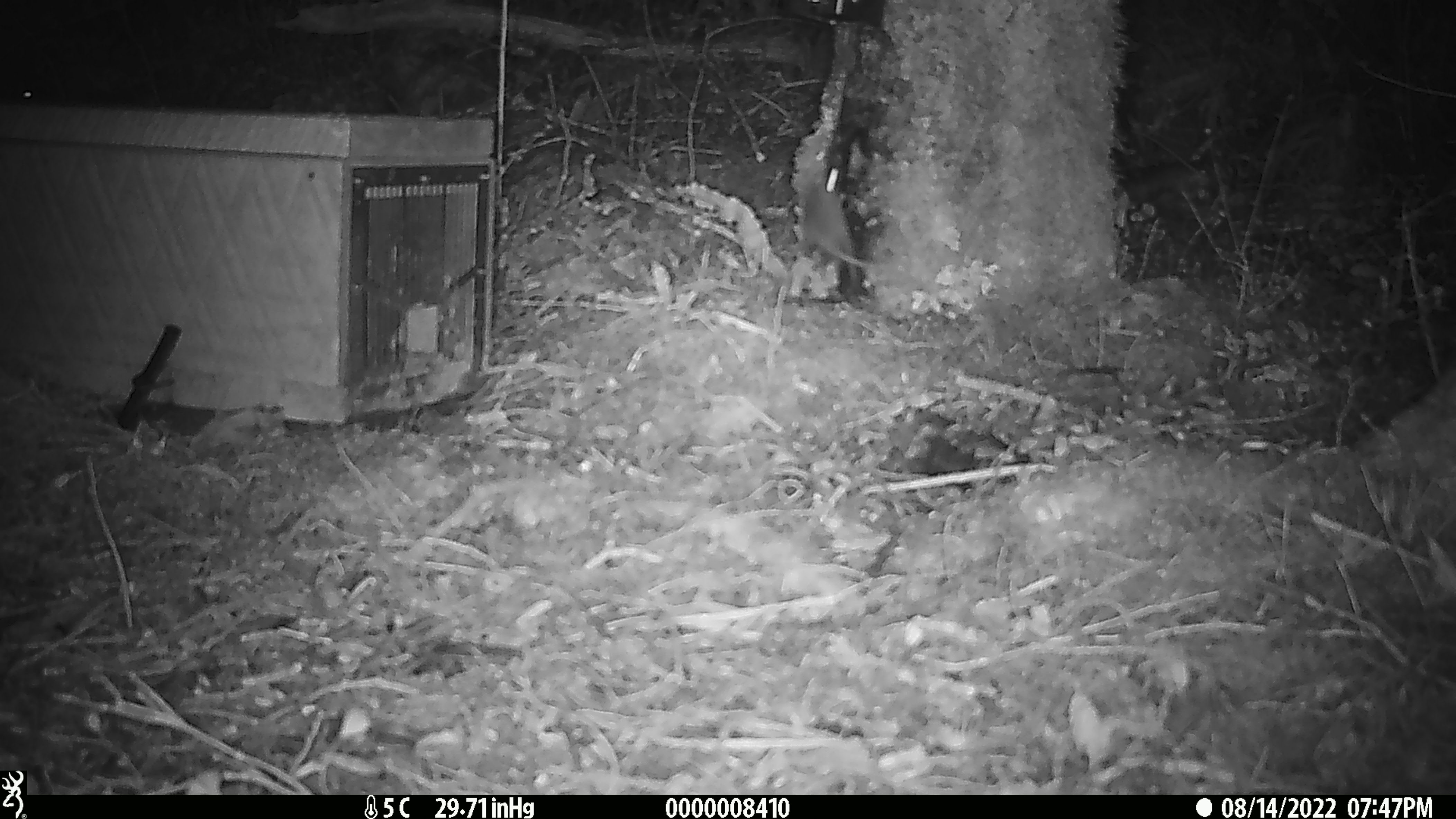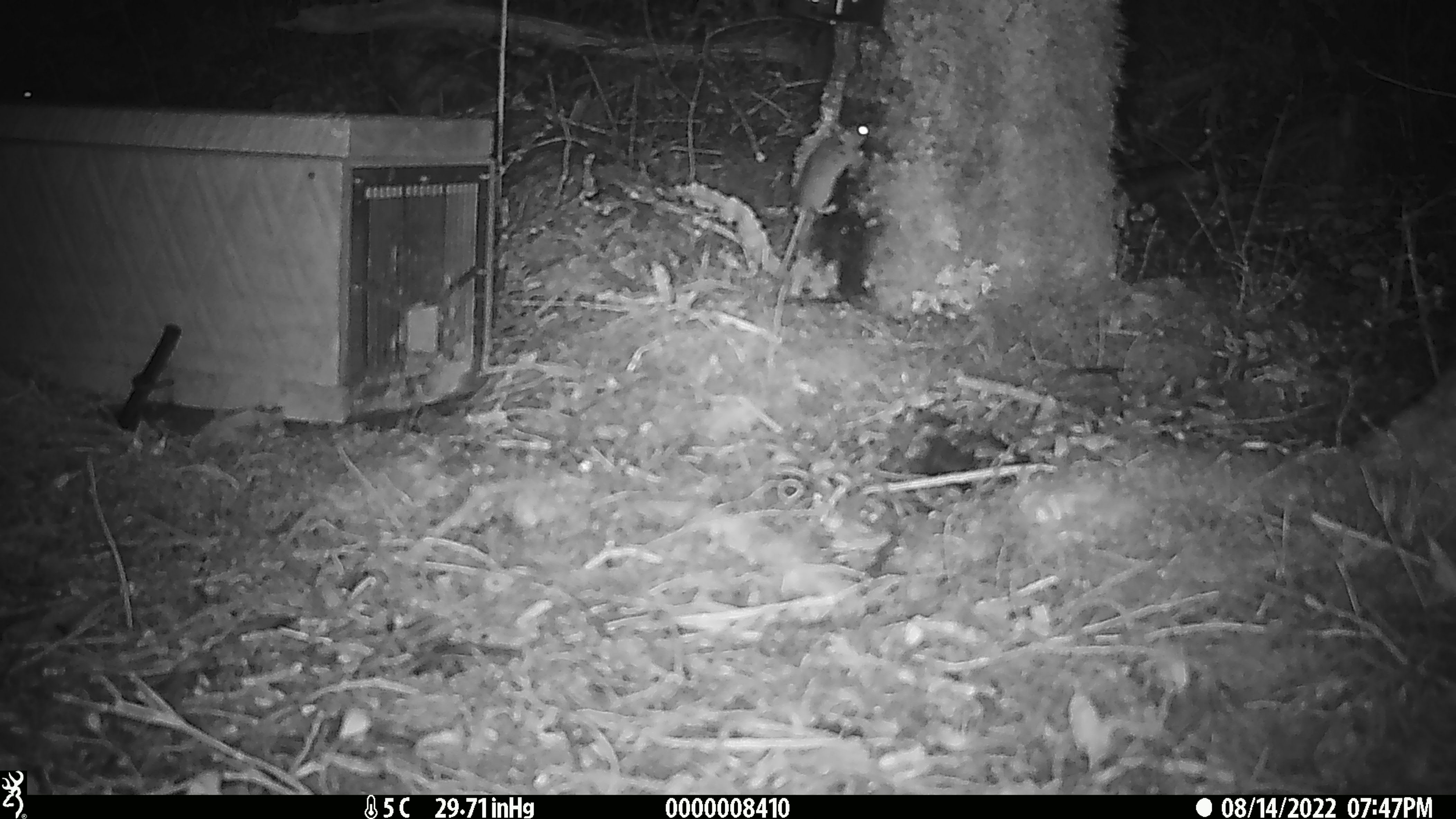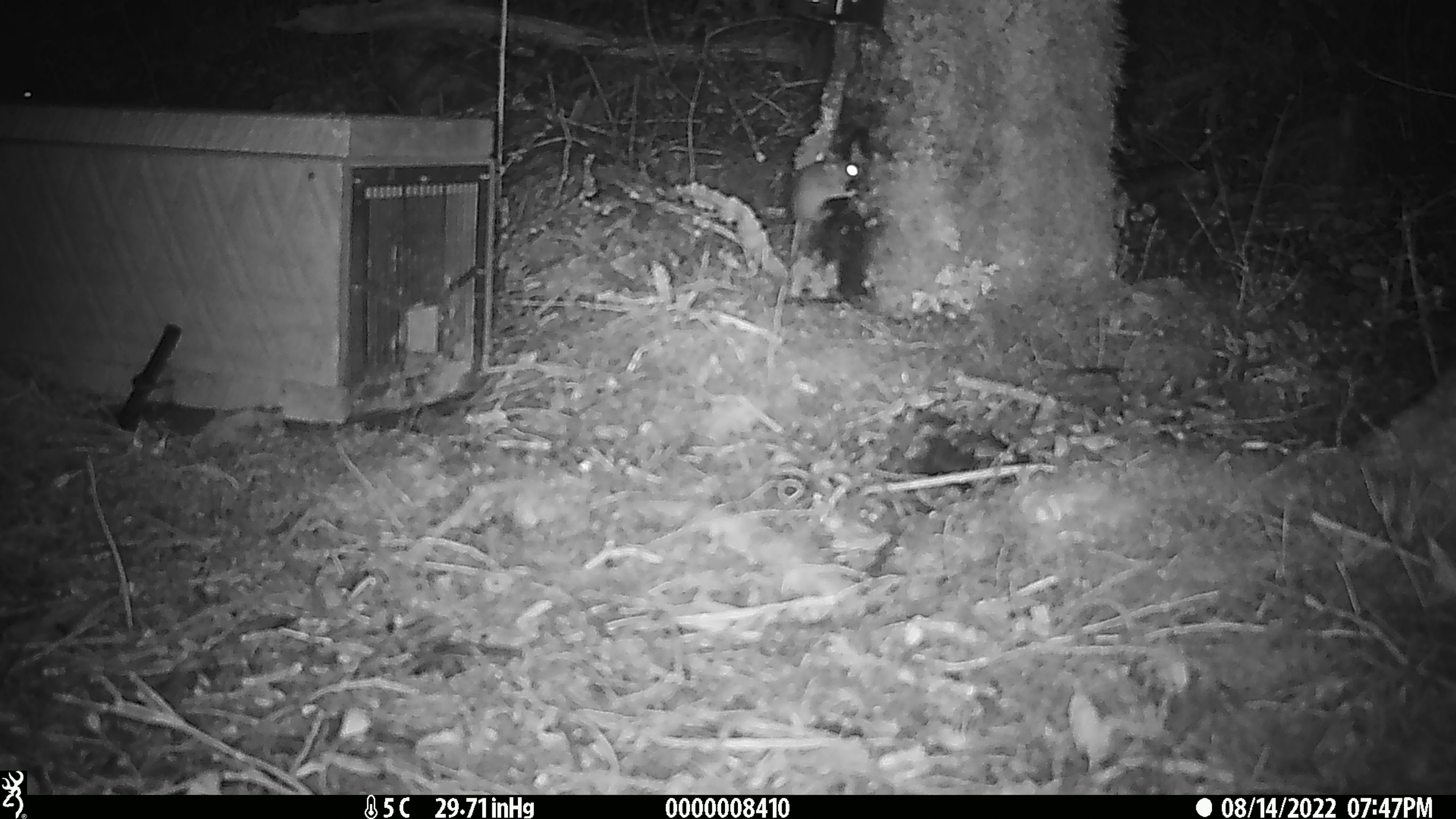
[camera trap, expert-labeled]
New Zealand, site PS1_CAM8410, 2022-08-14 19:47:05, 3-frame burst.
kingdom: Animalia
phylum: Chordata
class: Mammalia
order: Rodentia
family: Muridae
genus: Mus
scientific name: Mus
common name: mouse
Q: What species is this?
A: Mouse (Mus).